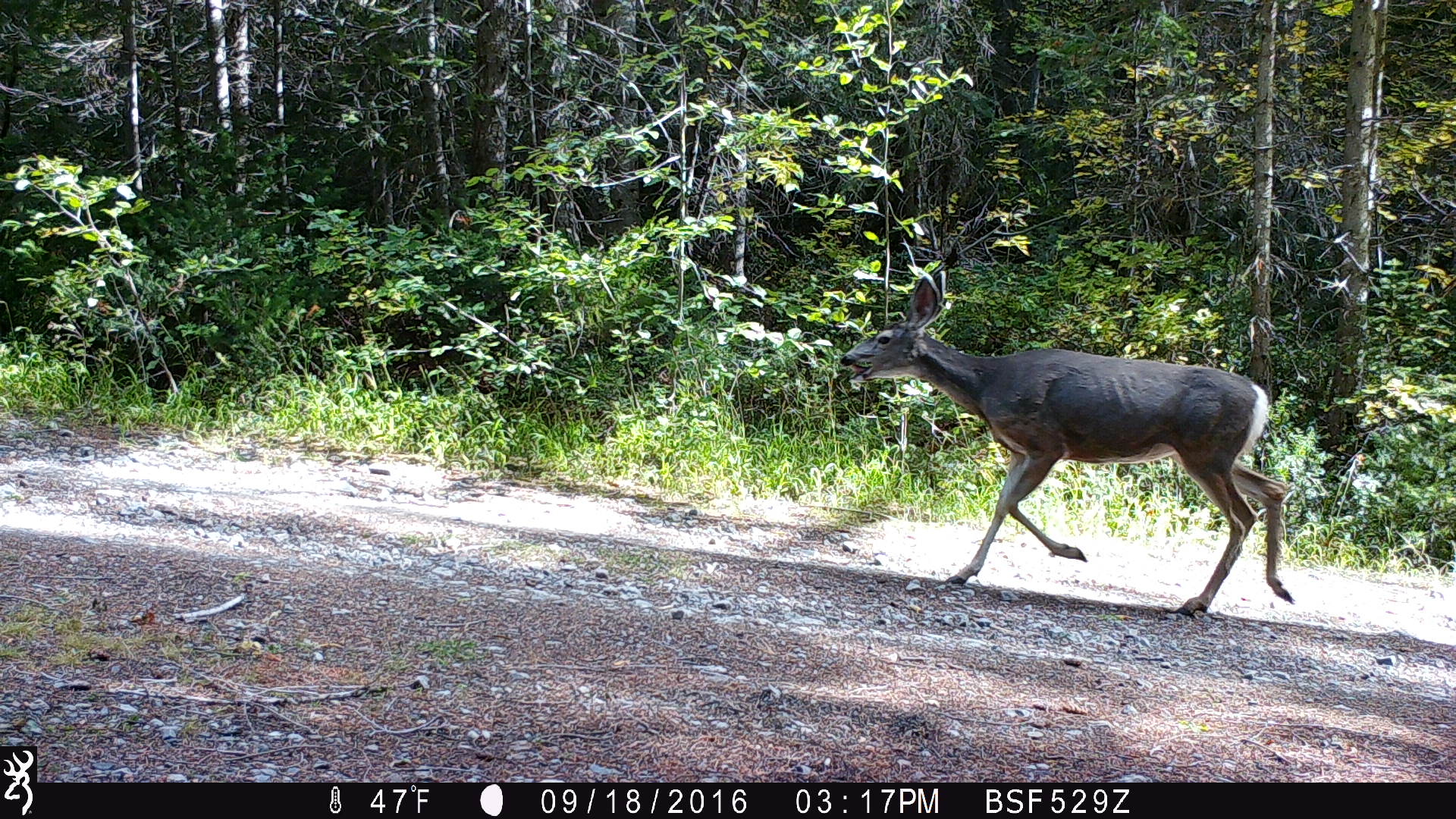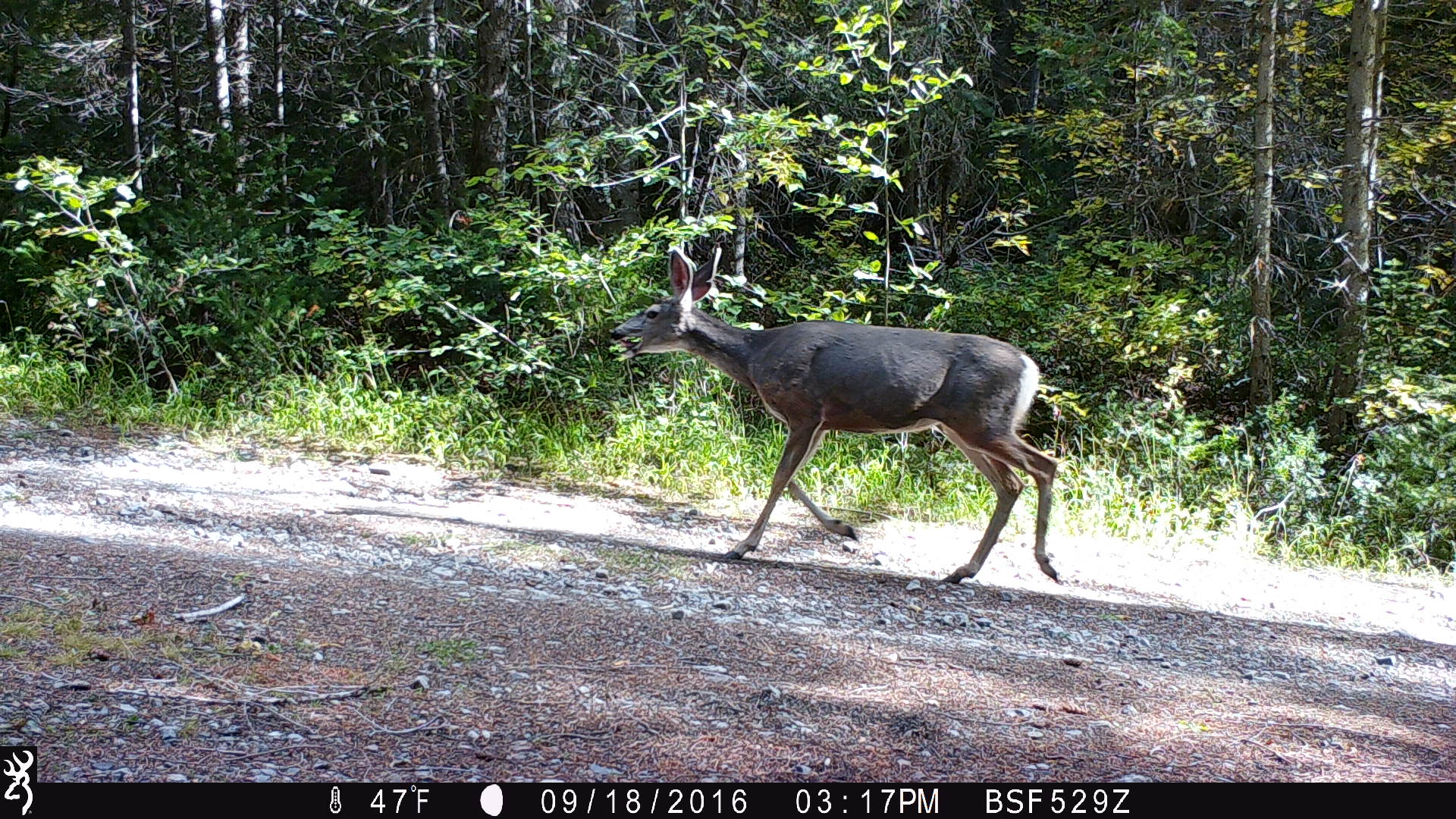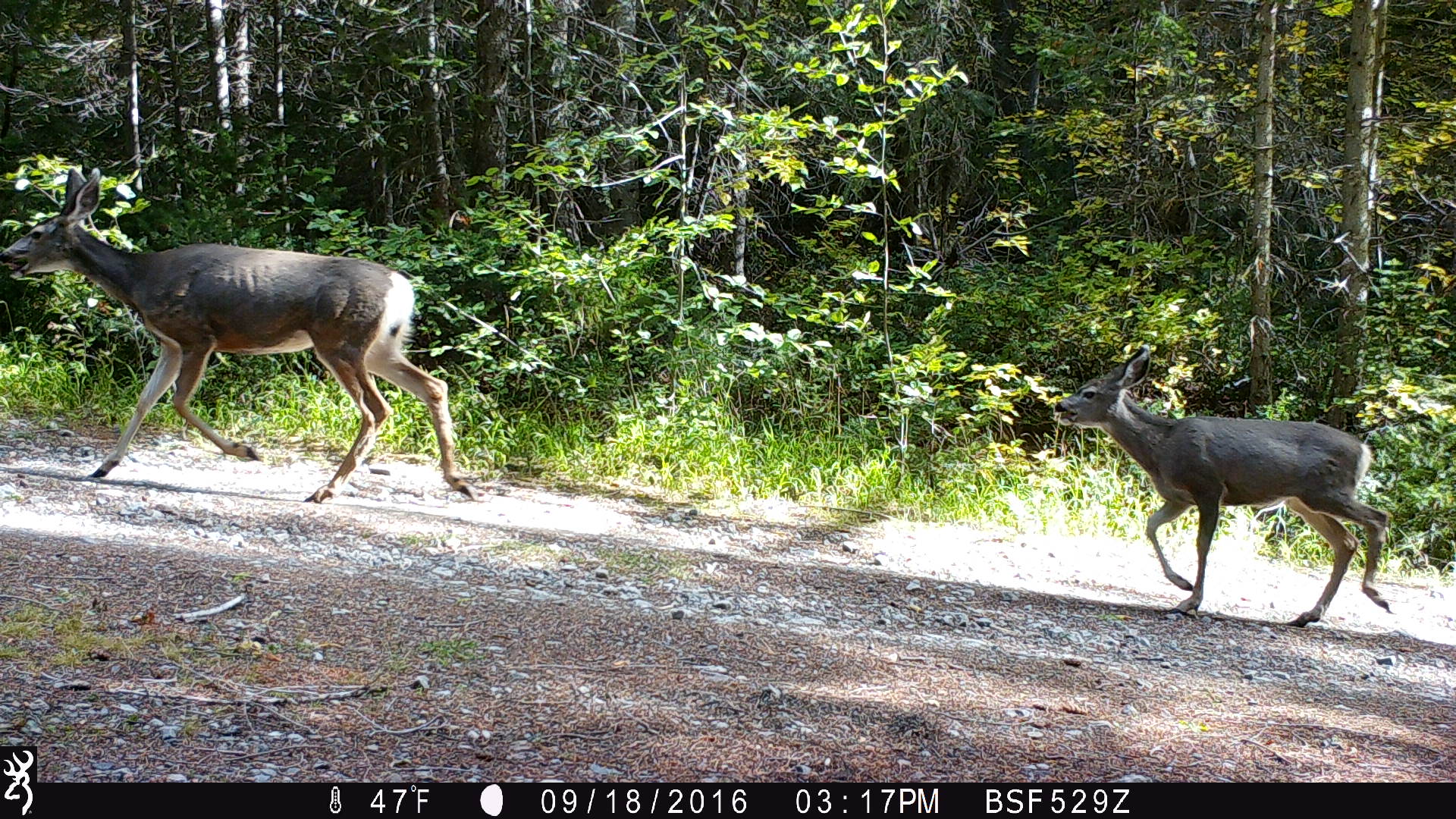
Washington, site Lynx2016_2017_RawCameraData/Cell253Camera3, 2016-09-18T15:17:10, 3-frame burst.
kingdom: Animalia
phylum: Chordata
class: Mammalia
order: Artiodactyla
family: Cervidae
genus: Odocoileus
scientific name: Odocoileus hemionus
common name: mule deer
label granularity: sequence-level